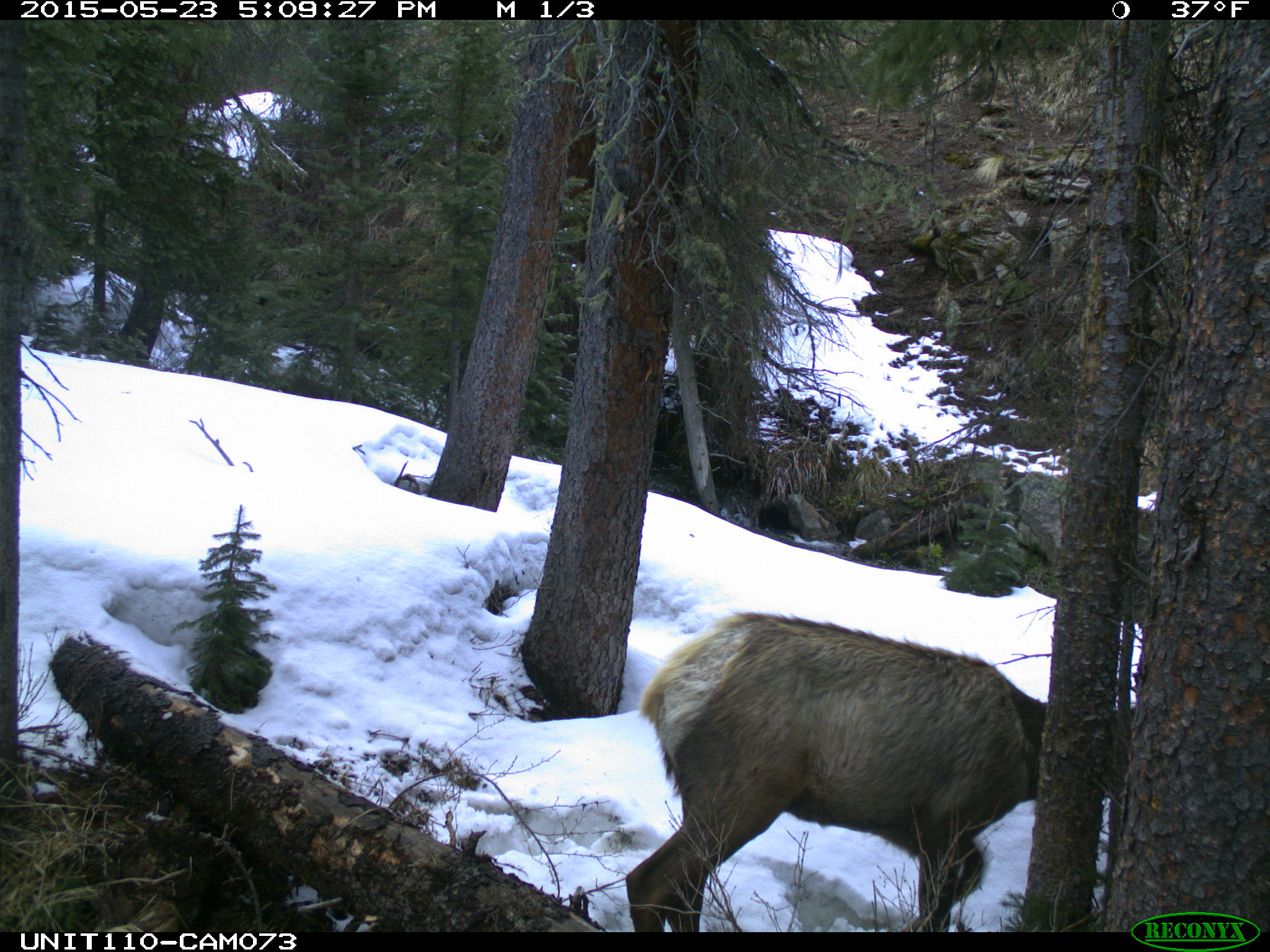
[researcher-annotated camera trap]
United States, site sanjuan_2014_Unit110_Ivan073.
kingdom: Animalia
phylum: Chordata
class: Mammalia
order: Artiodactyla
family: Cervidae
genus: Cervus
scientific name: Cervus elaphus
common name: red deer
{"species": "Cervus elaphus (red deer)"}